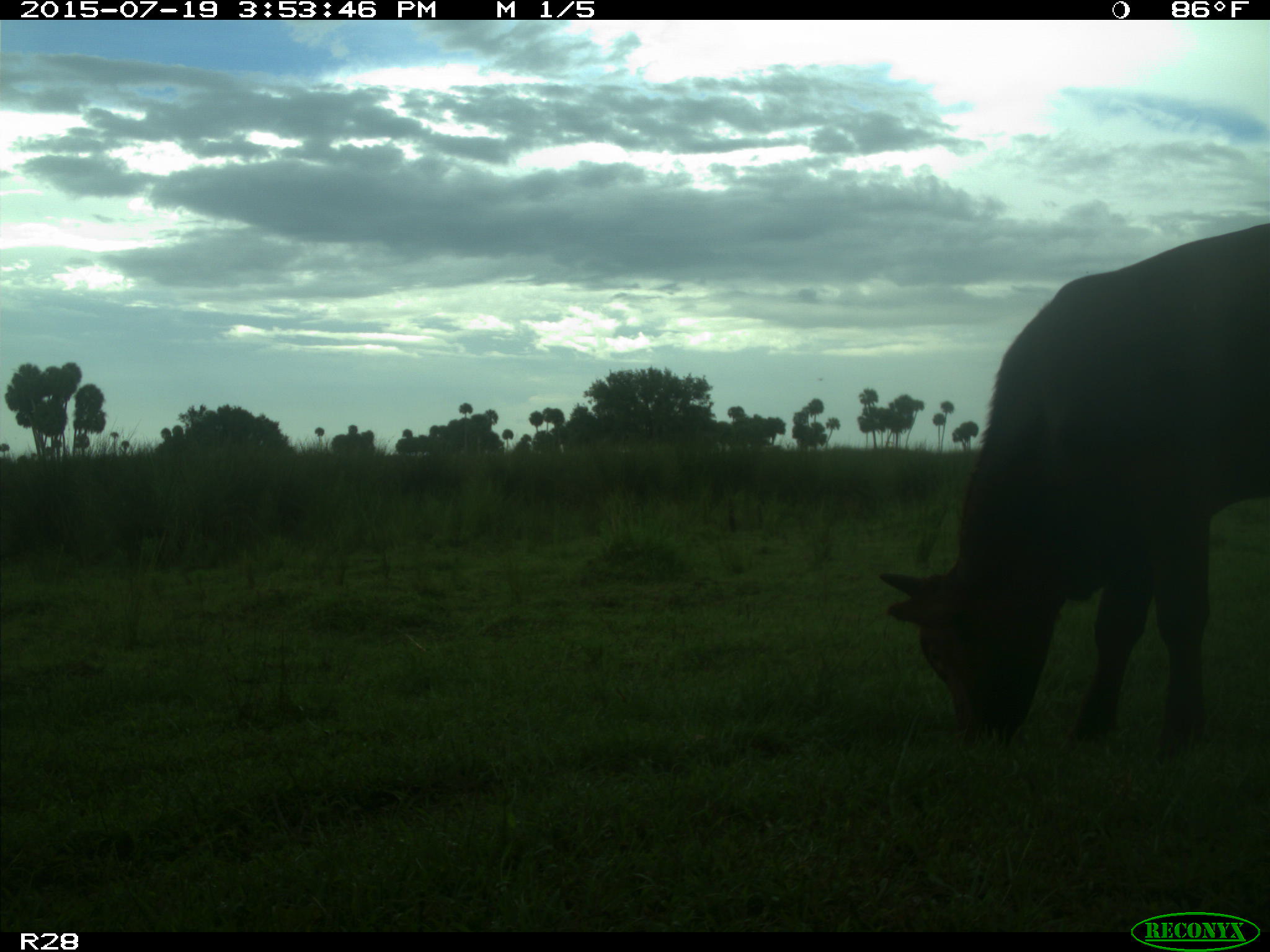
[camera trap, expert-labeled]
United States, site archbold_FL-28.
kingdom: Animalia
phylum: Chordata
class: Mammalia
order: Artiodactyla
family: Bovidae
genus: Bos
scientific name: Bos taurus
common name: domestic cow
Bos taurus (domestic cow).